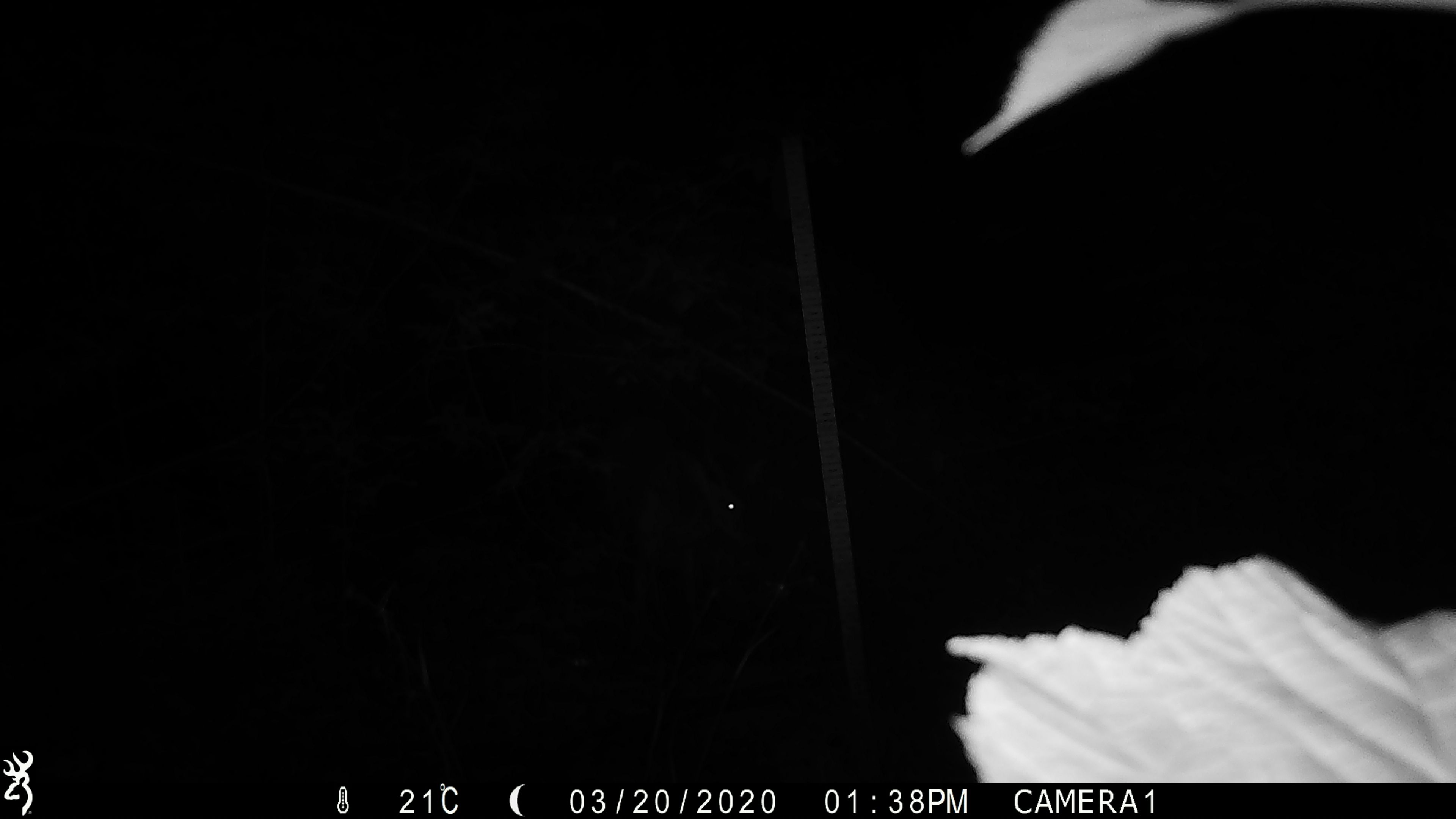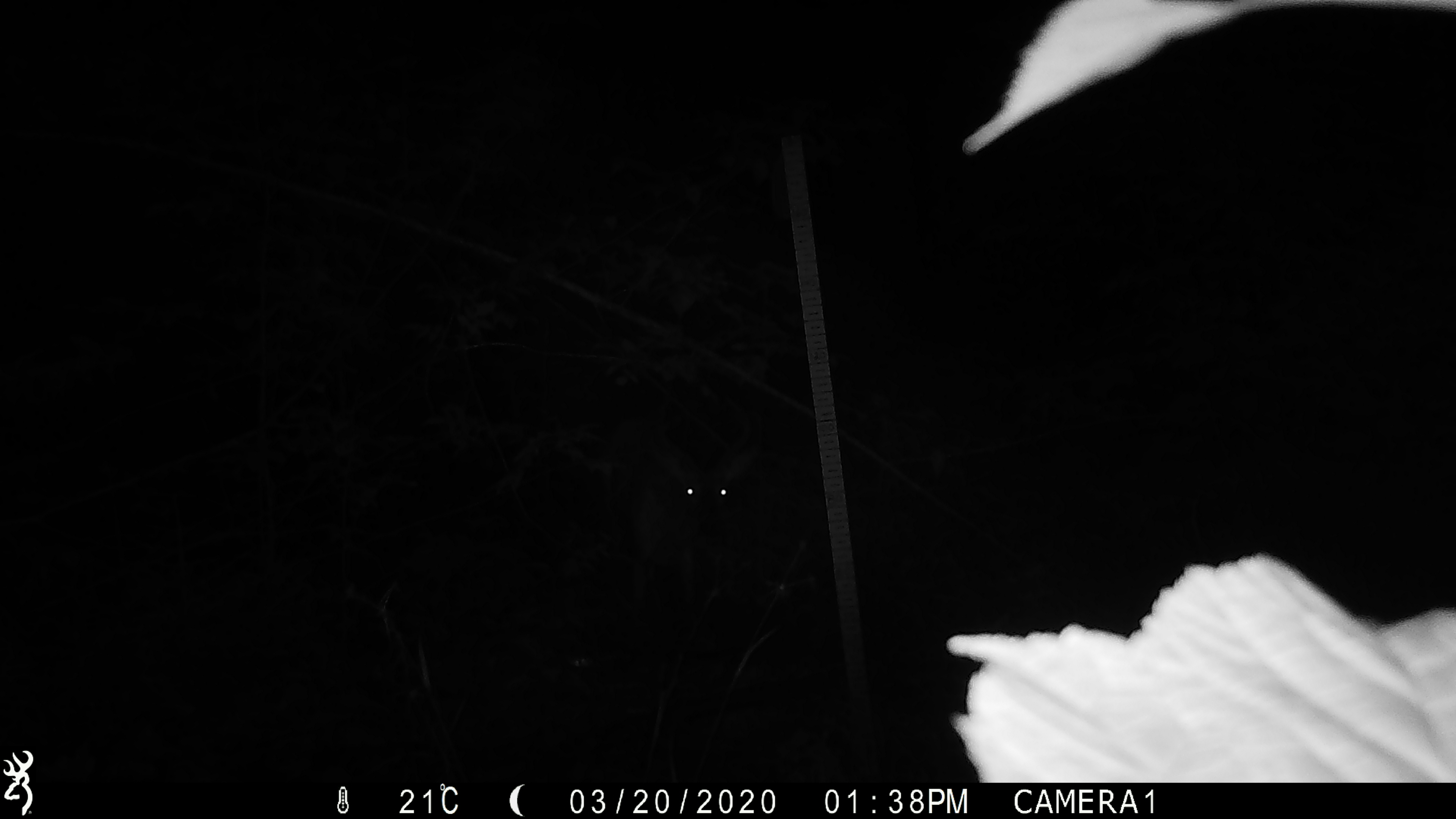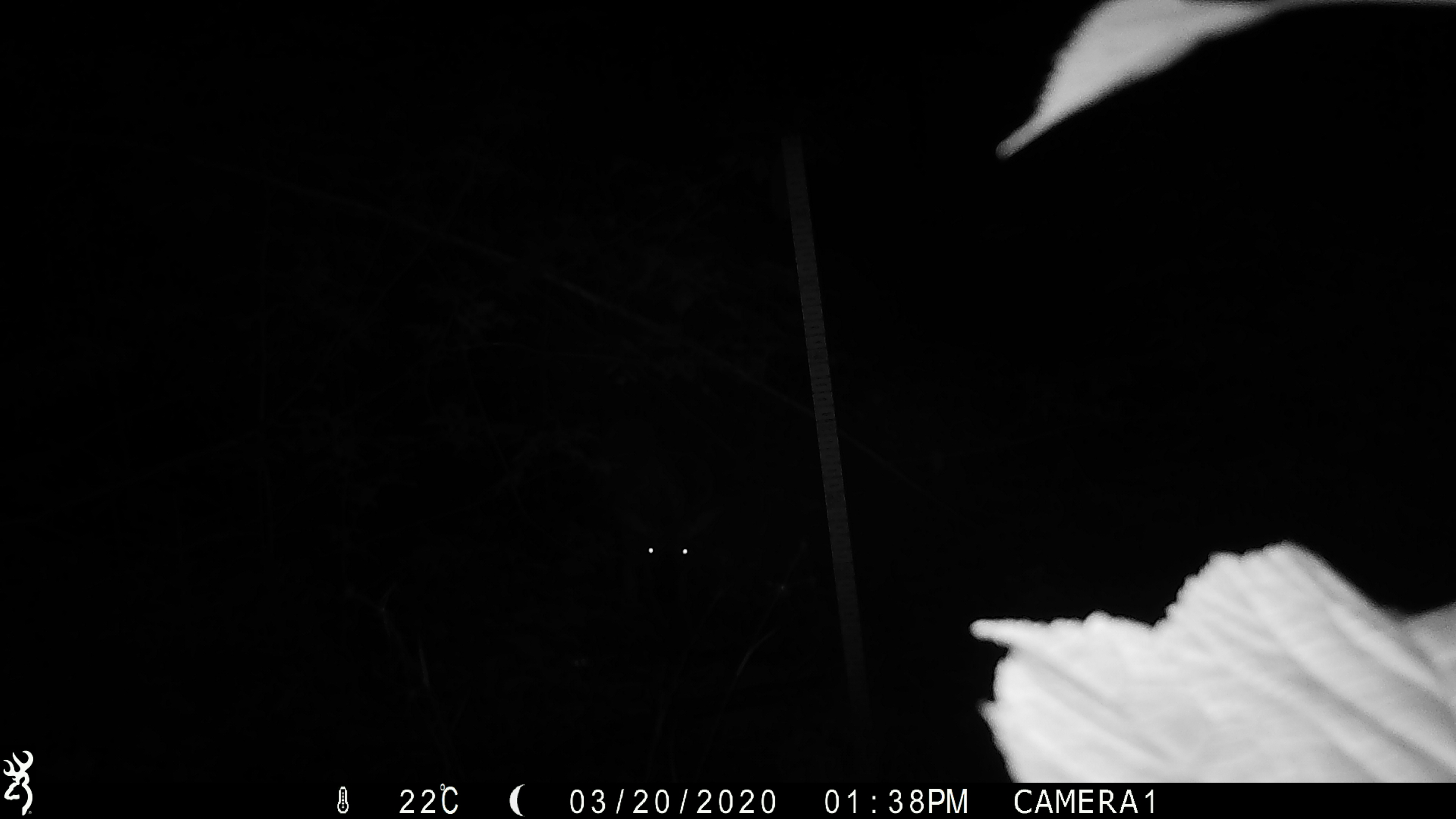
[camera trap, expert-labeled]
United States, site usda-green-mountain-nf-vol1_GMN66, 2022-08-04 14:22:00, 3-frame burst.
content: unidentified animal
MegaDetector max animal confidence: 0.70